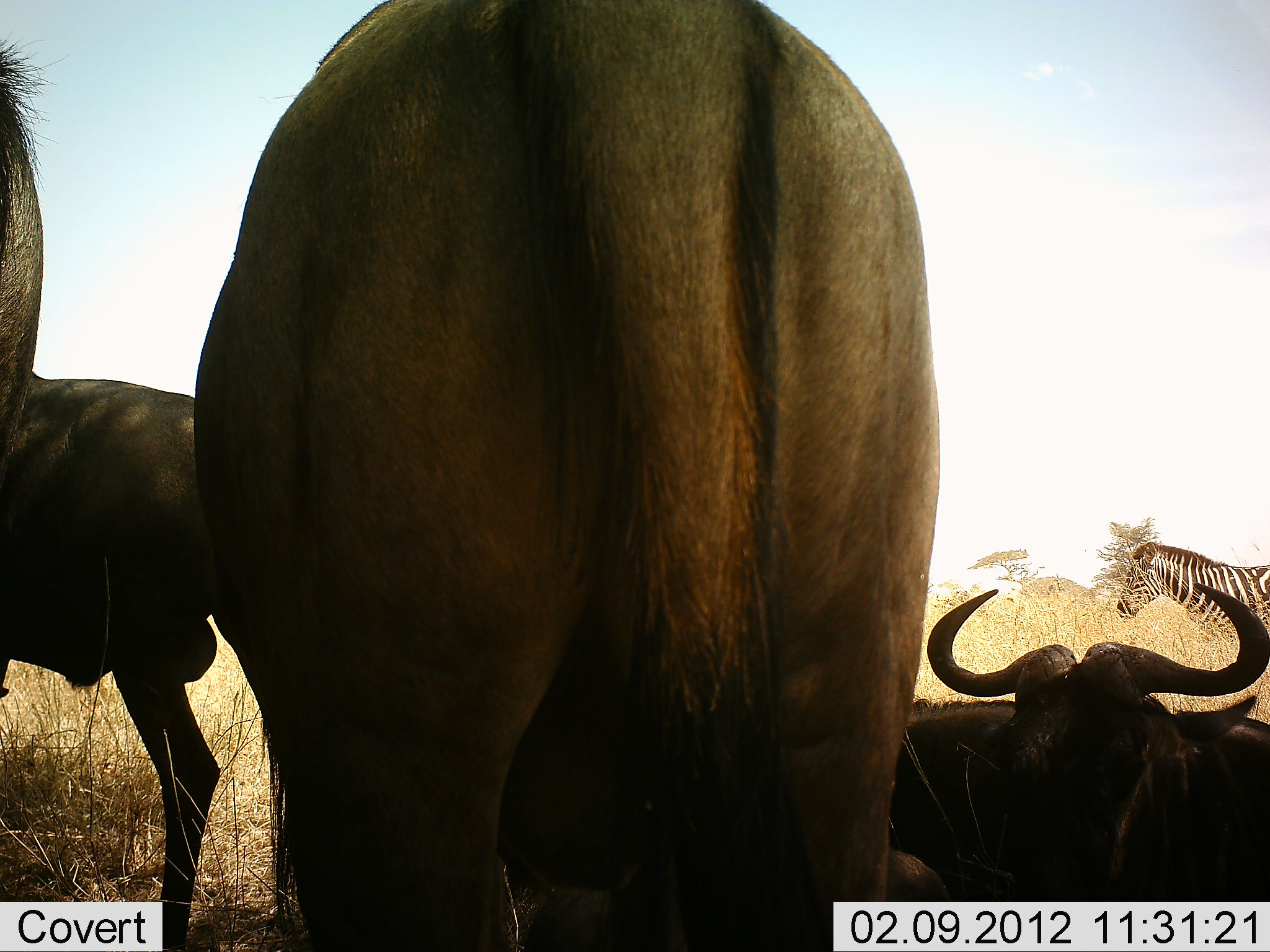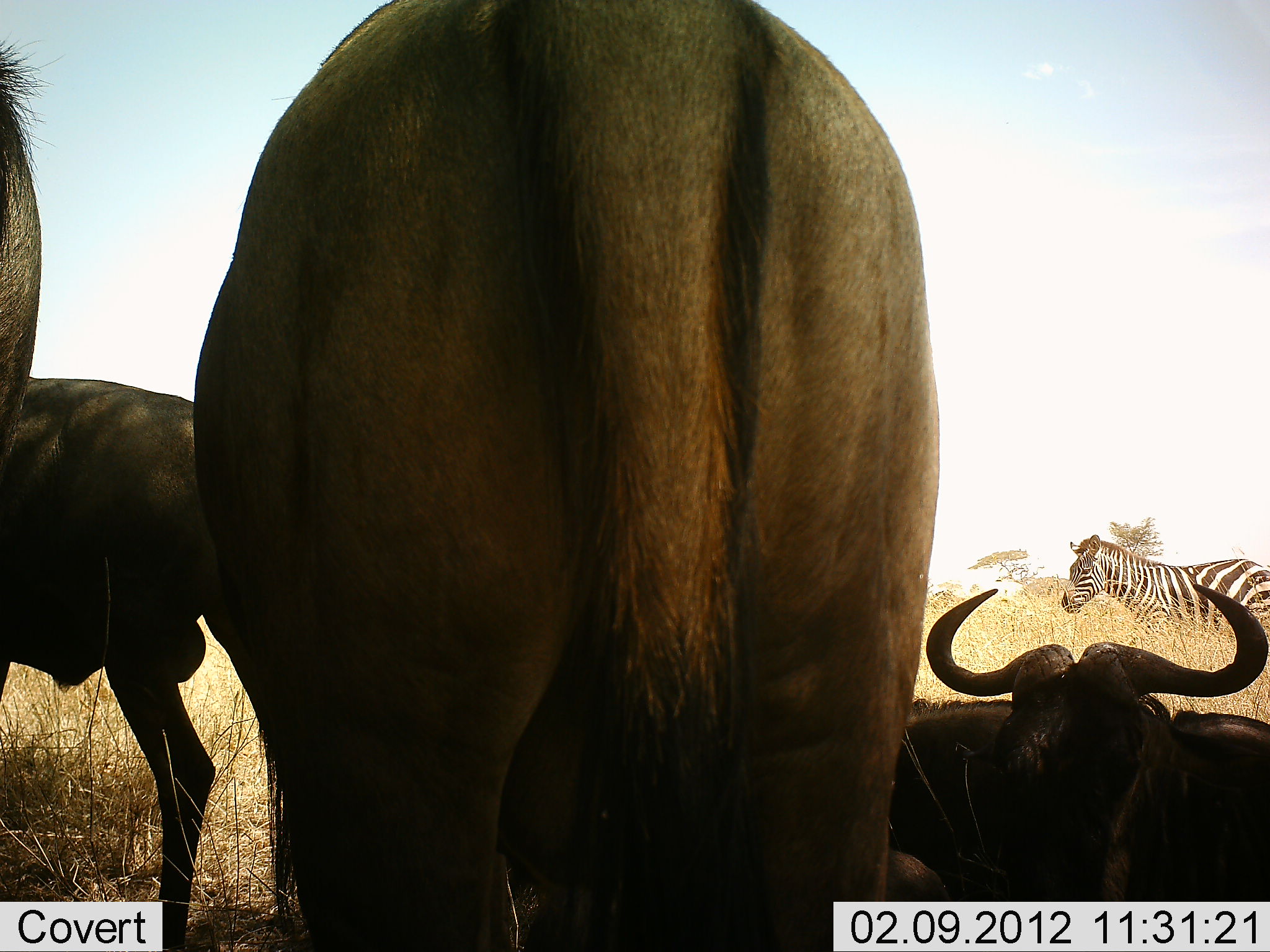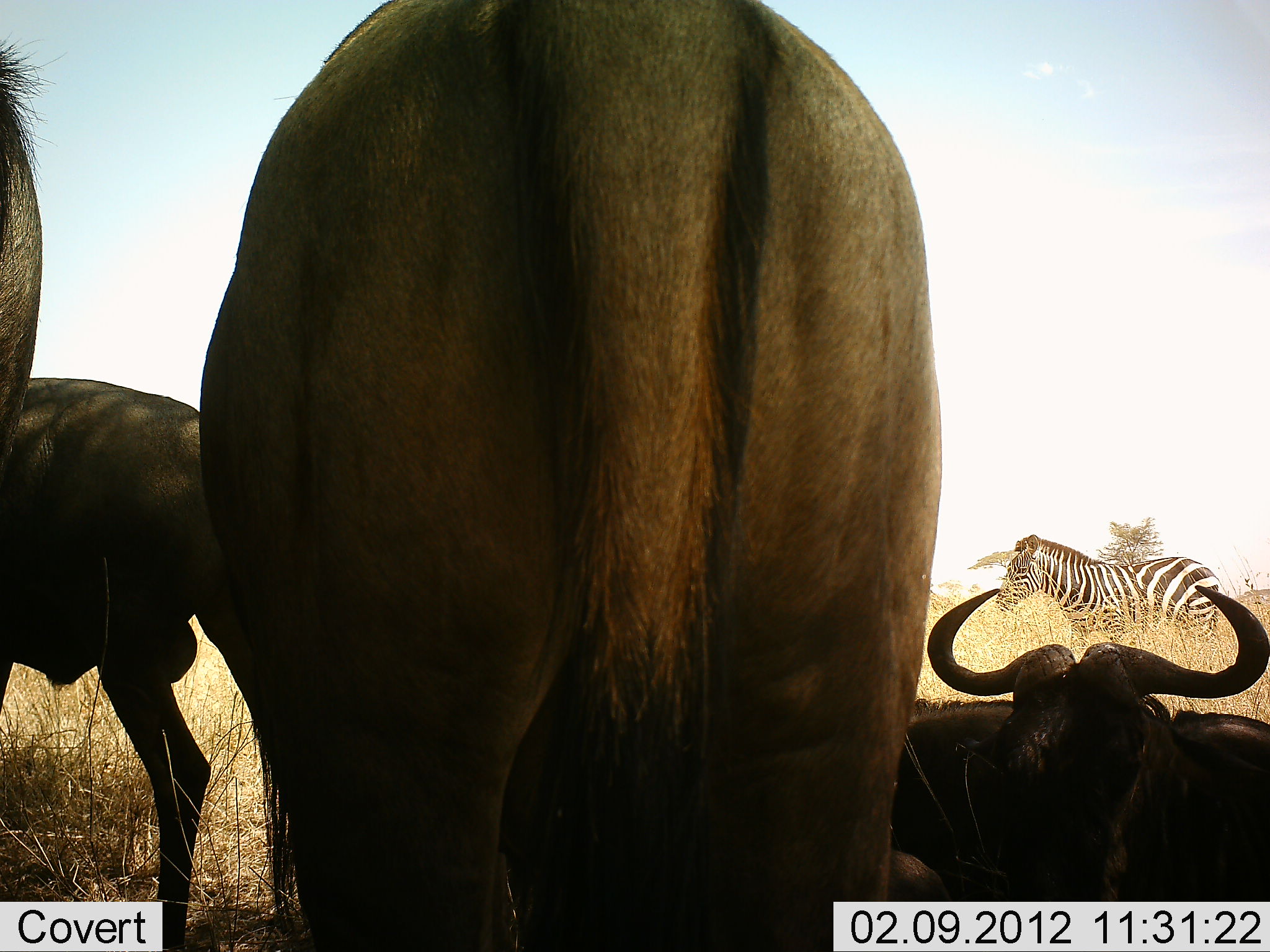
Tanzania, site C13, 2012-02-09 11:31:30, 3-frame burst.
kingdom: Animalia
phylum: Chordata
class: Mammalia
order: Artiodactyla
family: Bovidae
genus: Connochaetes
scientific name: Connochaetes taurinus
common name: blue wildebeest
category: wildebeest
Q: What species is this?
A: Wildebeest (blue wildebeest) (Connochaetes taurinus).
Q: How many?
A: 4.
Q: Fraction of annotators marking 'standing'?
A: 87%.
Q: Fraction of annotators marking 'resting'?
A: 91%.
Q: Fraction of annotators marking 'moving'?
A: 4%.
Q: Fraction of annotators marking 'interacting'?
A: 0%.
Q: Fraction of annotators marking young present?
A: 0%.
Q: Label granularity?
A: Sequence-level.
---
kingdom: Animalia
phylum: Chordata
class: Mammalia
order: Perissodactyla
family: Equidae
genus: Equus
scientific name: Equus quagga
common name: plains zebra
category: zebra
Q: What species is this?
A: Zebra (plains zebra) (Equus quagga).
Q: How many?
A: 1.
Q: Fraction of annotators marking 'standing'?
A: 31%.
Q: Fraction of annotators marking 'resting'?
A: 0%.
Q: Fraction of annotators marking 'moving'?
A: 73%.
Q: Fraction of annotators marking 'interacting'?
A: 0%.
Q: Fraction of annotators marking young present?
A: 0%.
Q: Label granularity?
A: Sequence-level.